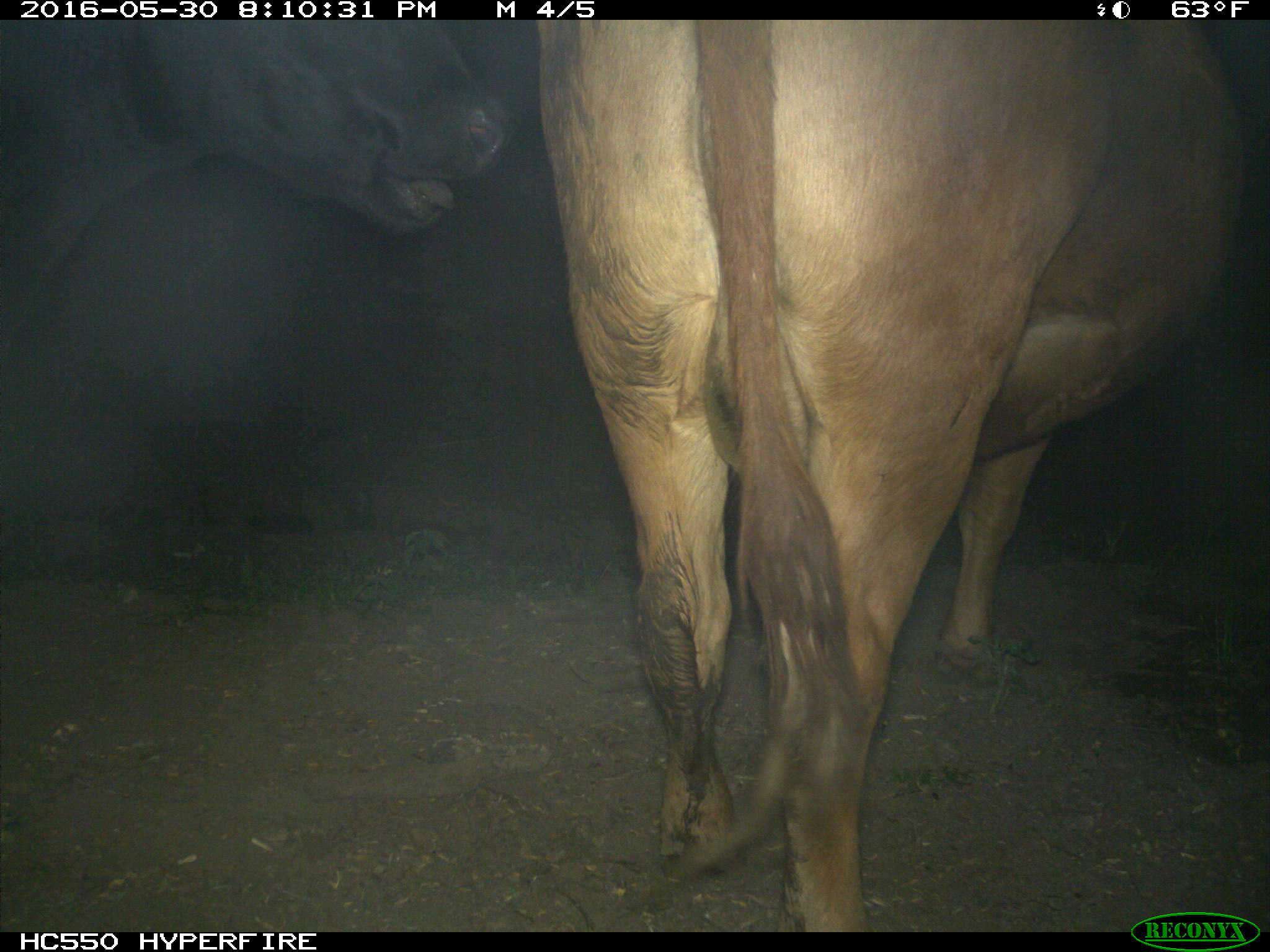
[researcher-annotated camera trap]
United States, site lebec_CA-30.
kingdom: Animalia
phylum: Chordata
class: Mammalia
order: Artiodactyla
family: Bovidae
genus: Bos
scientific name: Bos taurus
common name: domestic cow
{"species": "Bos taurus (domestic cow)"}